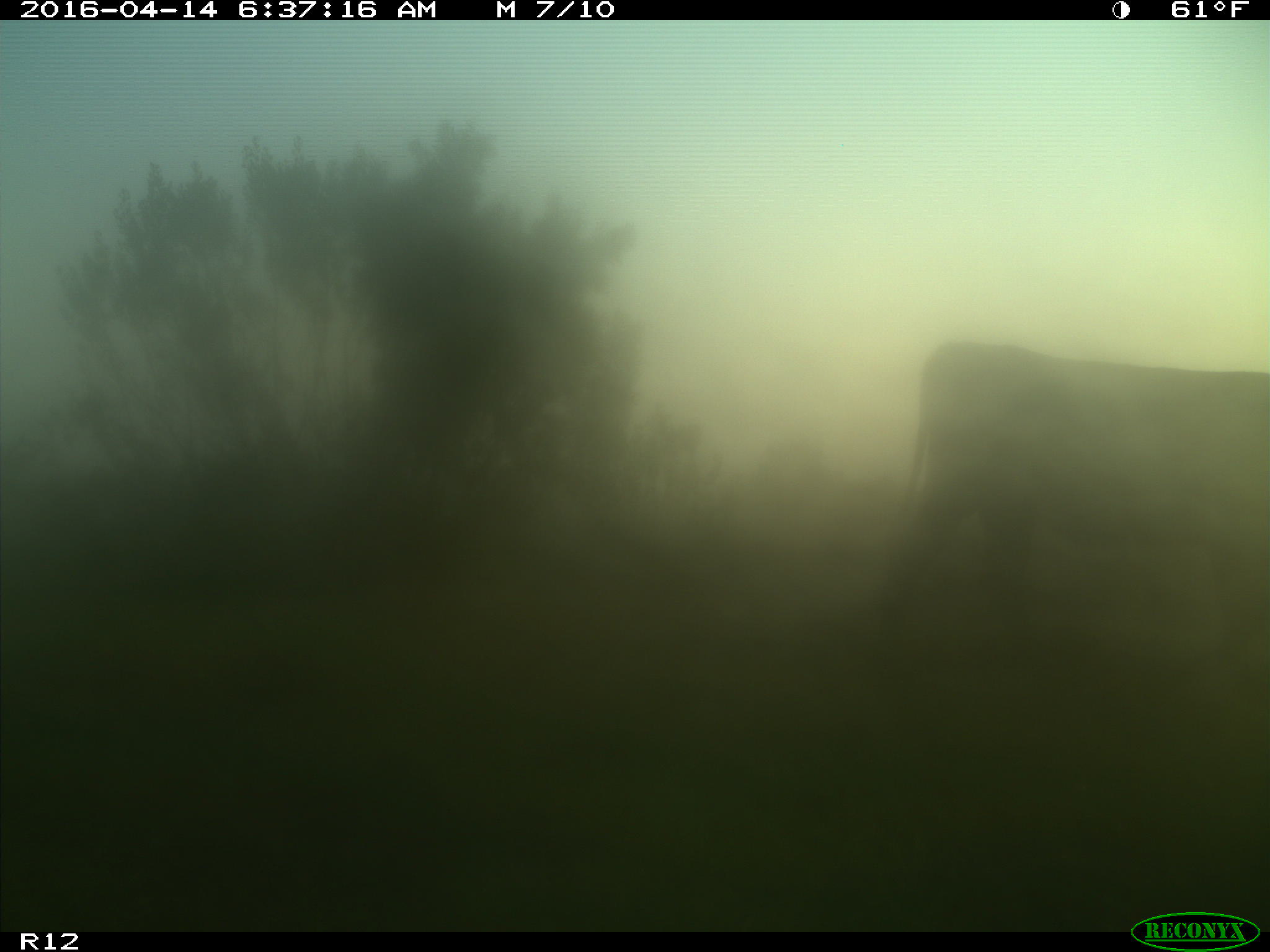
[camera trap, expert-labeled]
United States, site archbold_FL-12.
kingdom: Animalia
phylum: Chordata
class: Mammalia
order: Artiodactyla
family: Bovidae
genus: Bos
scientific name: Bos taurus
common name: domestic cow